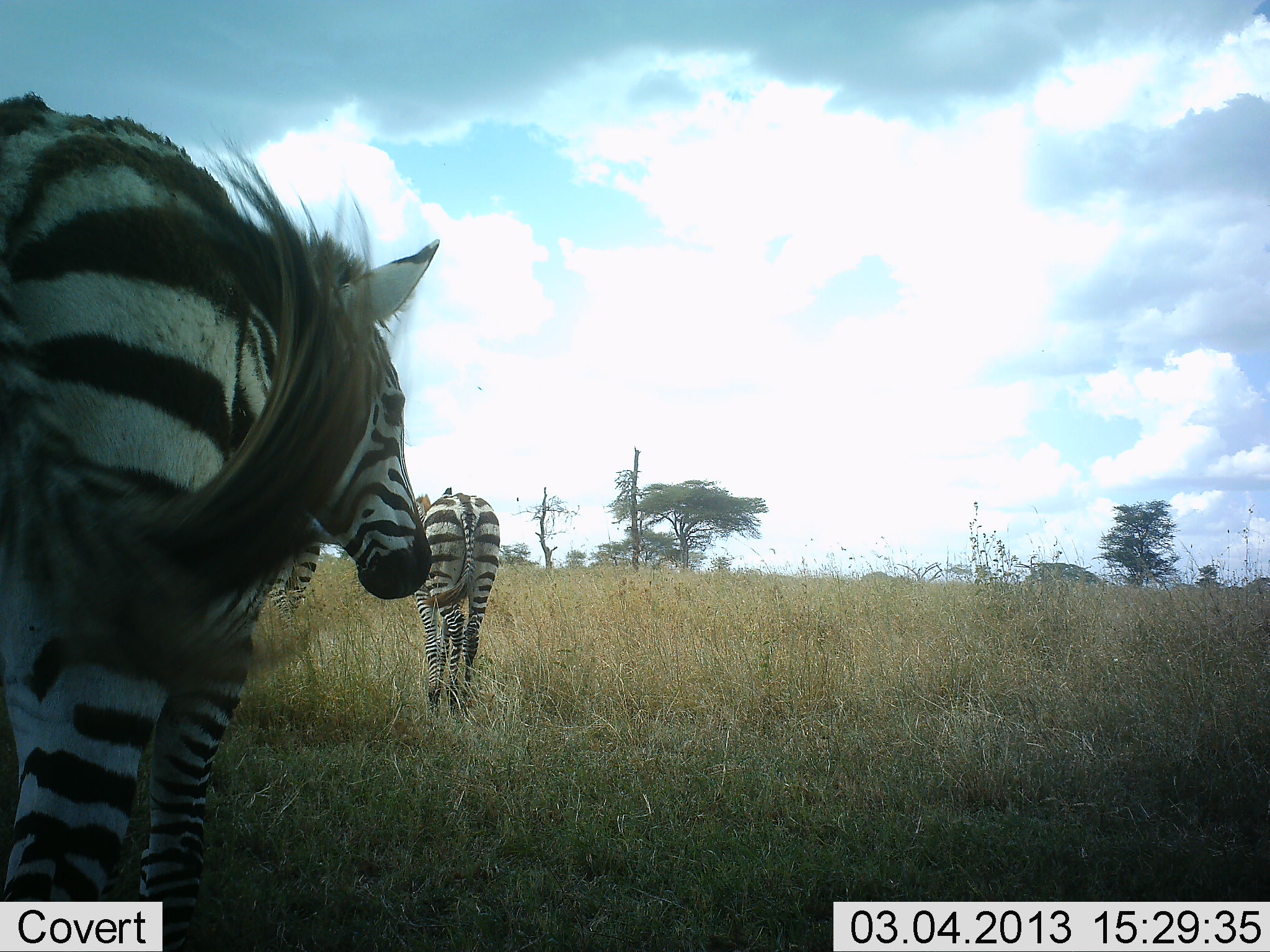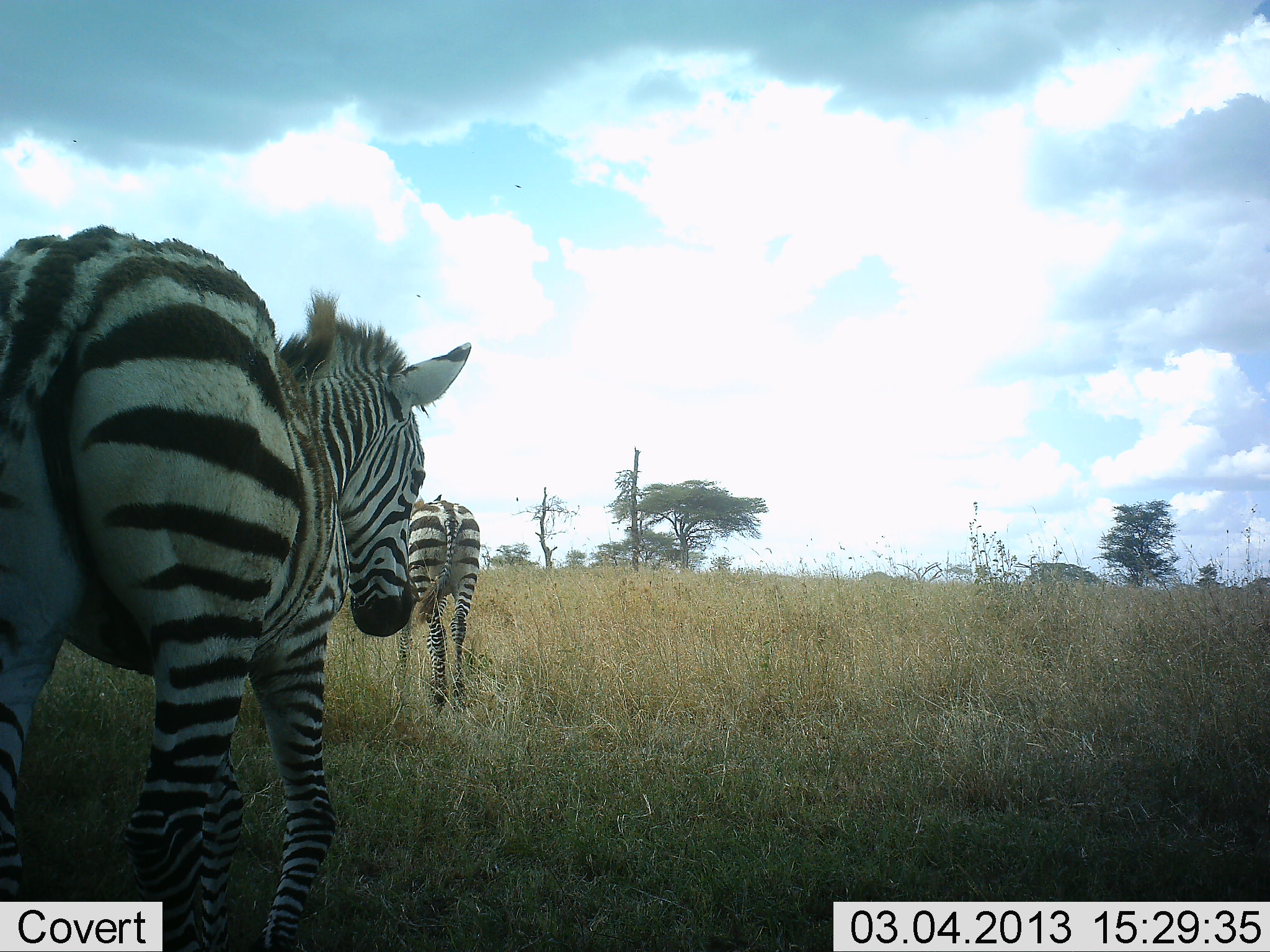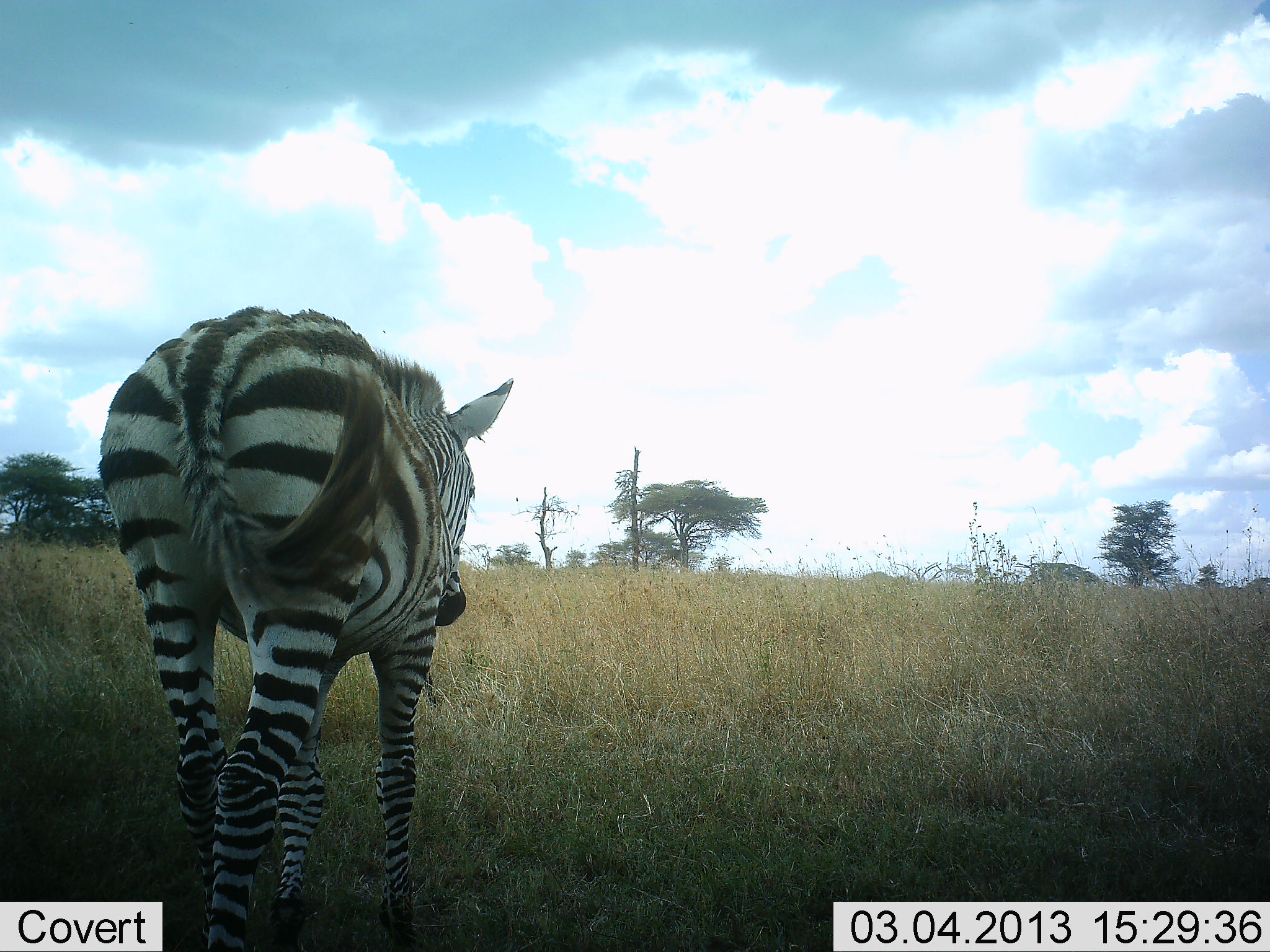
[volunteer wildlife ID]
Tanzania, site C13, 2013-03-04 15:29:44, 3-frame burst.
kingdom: Animalia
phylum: Chordata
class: Mammalia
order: Perissodactyla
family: Equidae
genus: Equus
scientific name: Equus quagga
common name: plains zebra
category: zebra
Zebra (plains zebra) (Equus quagga), count 3. Behavior (volunteer vote fractions): standing 68%, resting 0%, moving 41%, interacting 0%. Young present (vote fraction): 9%. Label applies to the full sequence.